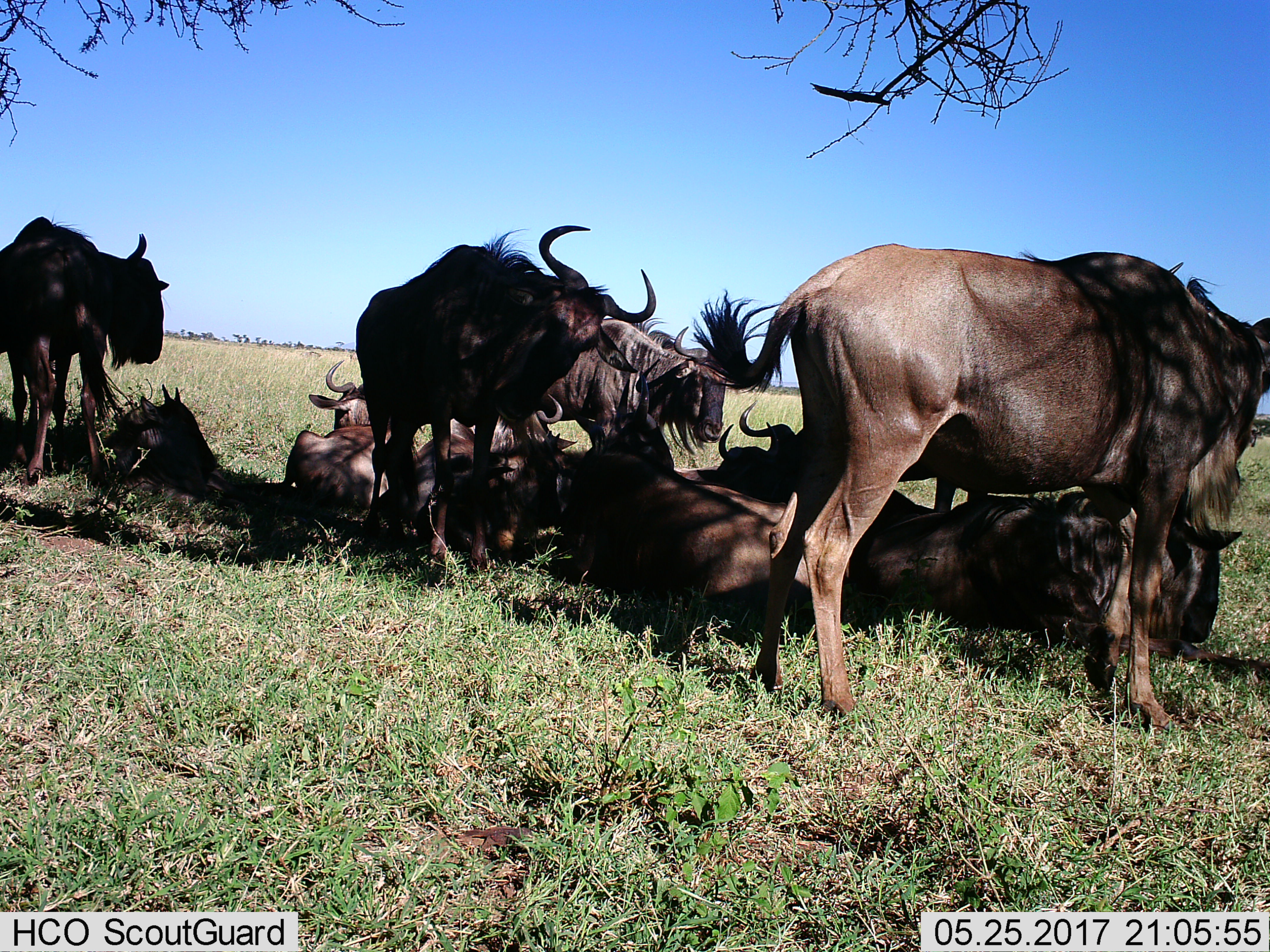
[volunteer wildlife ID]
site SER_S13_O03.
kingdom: Animalia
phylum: Chordata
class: Mammalia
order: Artiodactyla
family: Bovidae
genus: Connochaetes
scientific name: Connochaetes taurinus taurinus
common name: blue wildebeest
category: wildebeestblue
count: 10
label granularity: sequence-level